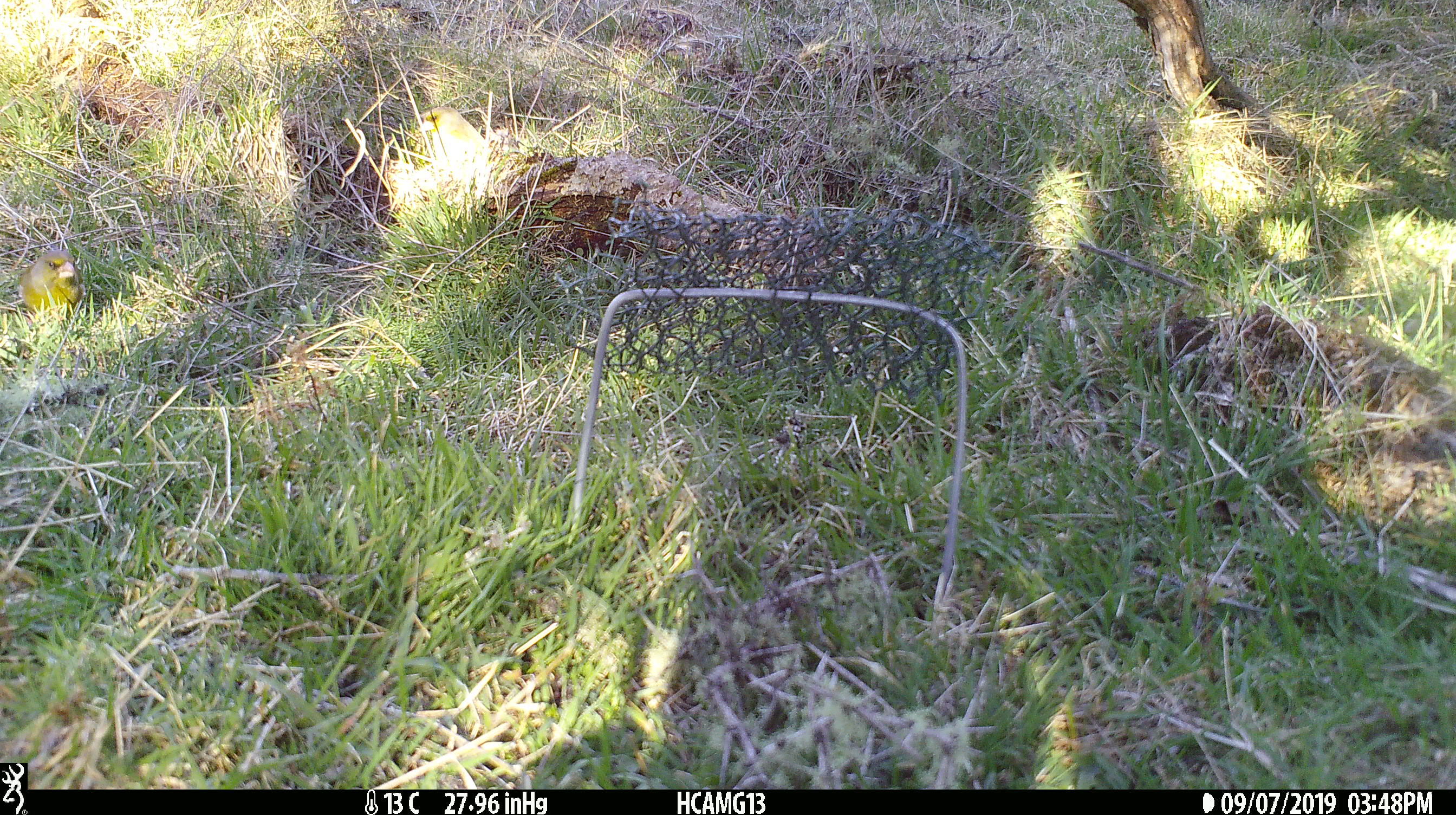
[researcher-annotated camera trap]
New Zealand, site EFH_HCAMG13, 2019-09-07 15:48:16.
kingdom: Animalia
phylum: Chordata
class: Aves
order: Passeriformes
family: Fringillidae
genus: Chloris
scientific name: Chloris chloris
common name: greenfinch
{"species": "greenfinch (Chloris chloris)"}